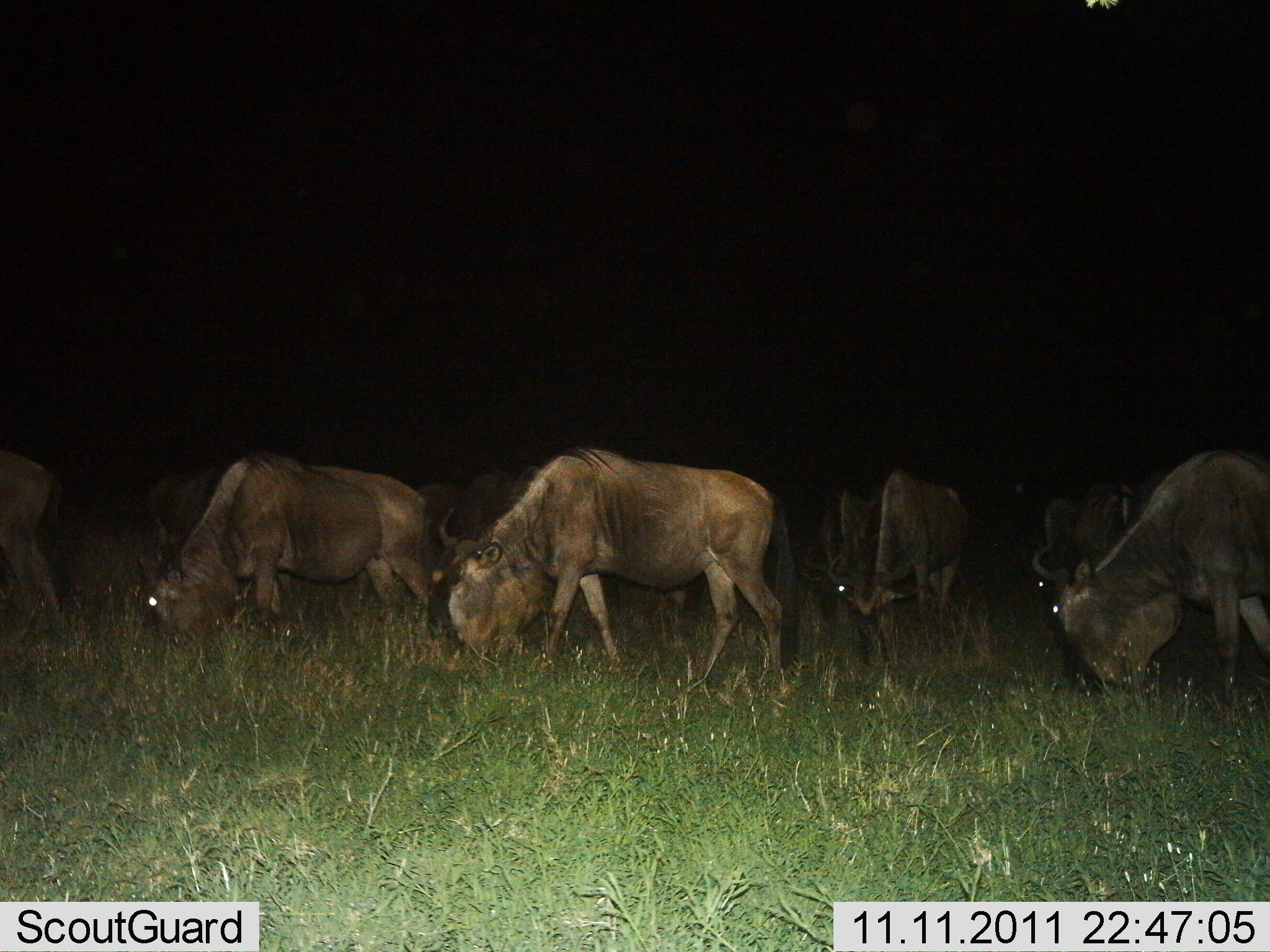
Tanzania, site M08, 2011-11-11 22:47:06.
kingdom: Animalia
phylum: Chordata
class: Mammalia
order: Artiodactyla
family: Bovidae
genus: Connochaetes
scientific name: Connochaetes taurinus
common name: blue wildebeest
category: wildebeest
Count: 10.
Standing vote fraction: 23%.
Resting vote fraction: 0%.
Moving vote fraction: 15%.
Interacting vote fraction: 0%.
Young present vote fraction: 0%.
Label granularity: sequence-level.